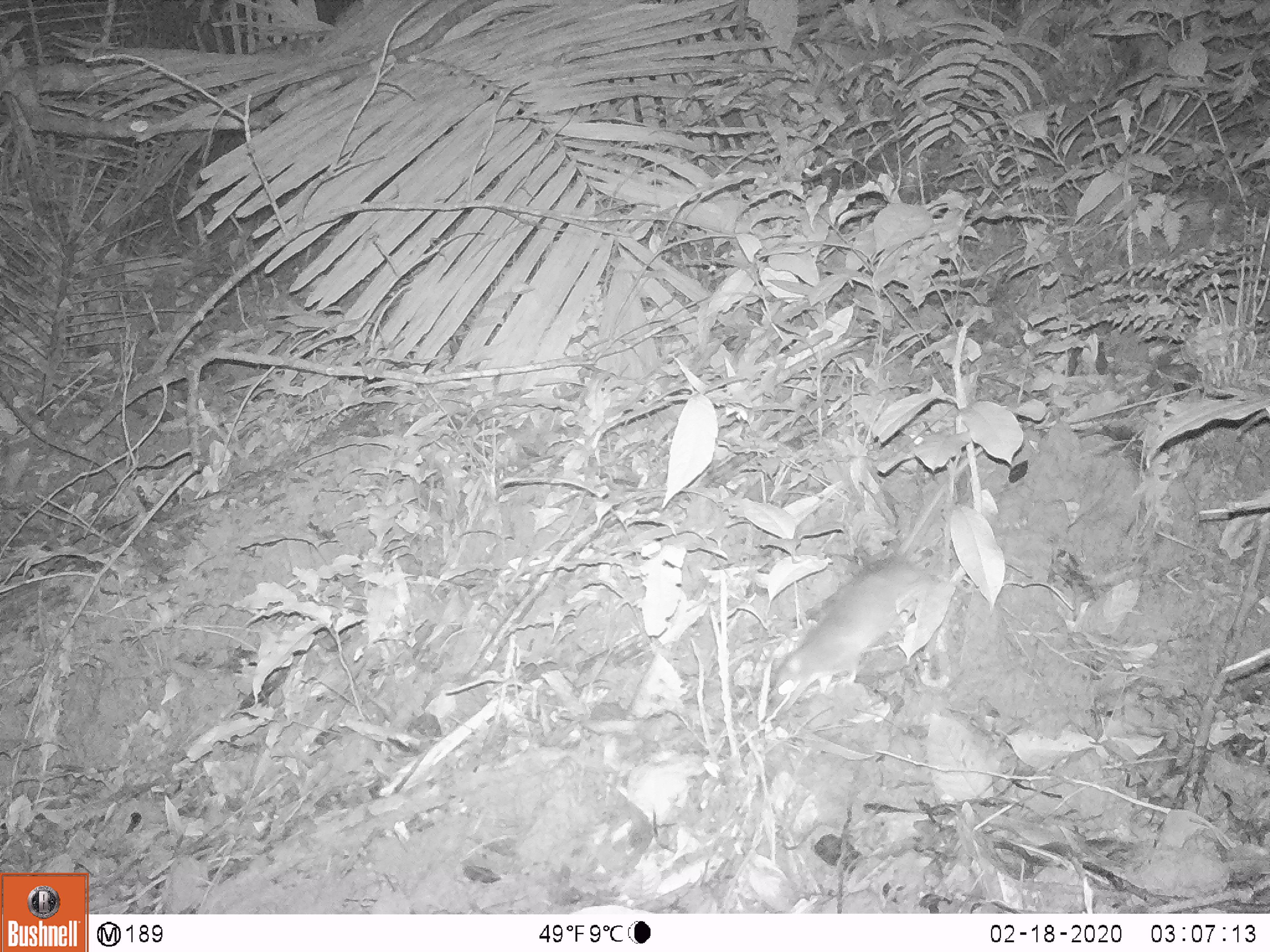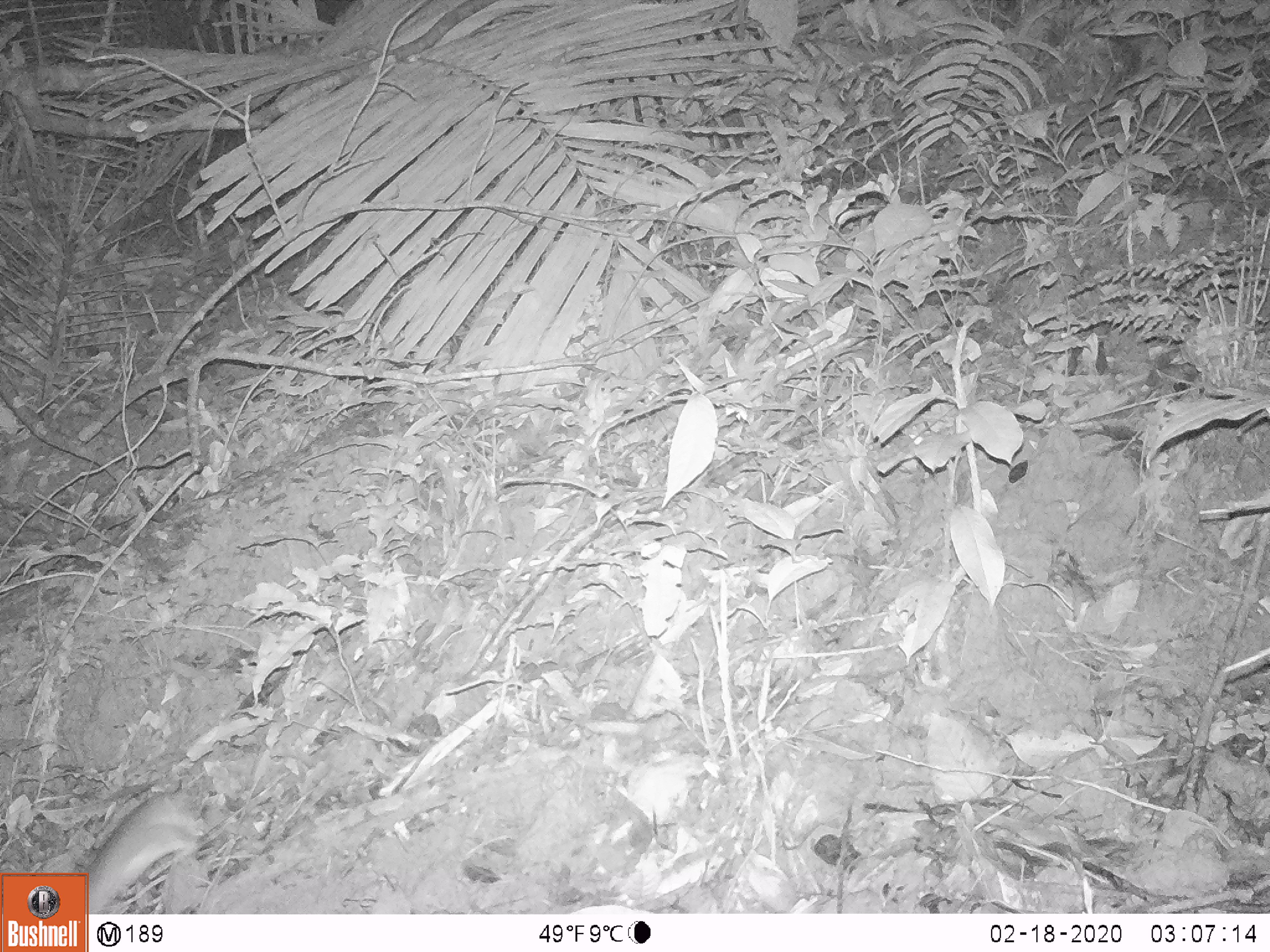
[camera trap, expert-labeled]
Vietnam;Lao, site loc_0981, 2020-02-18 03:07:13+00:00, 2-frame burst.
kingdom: Animalia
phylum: Chordata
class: Mammalia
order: Rodentia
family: Muridae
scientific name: Muridae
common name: old-world mice and rats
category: unidentified murid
Unidentified murid (old-world mice and rats) (Muridae). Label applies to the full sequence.